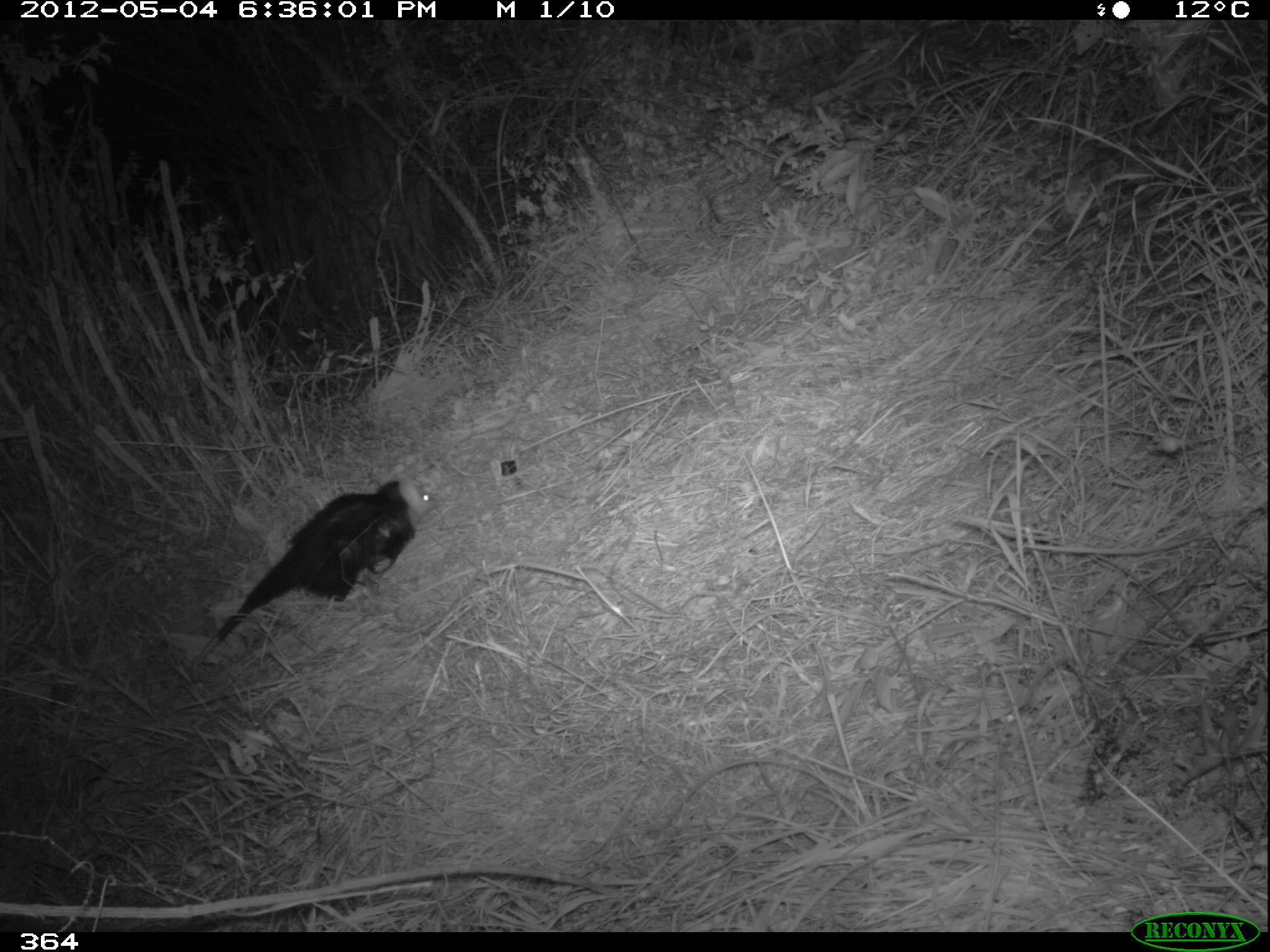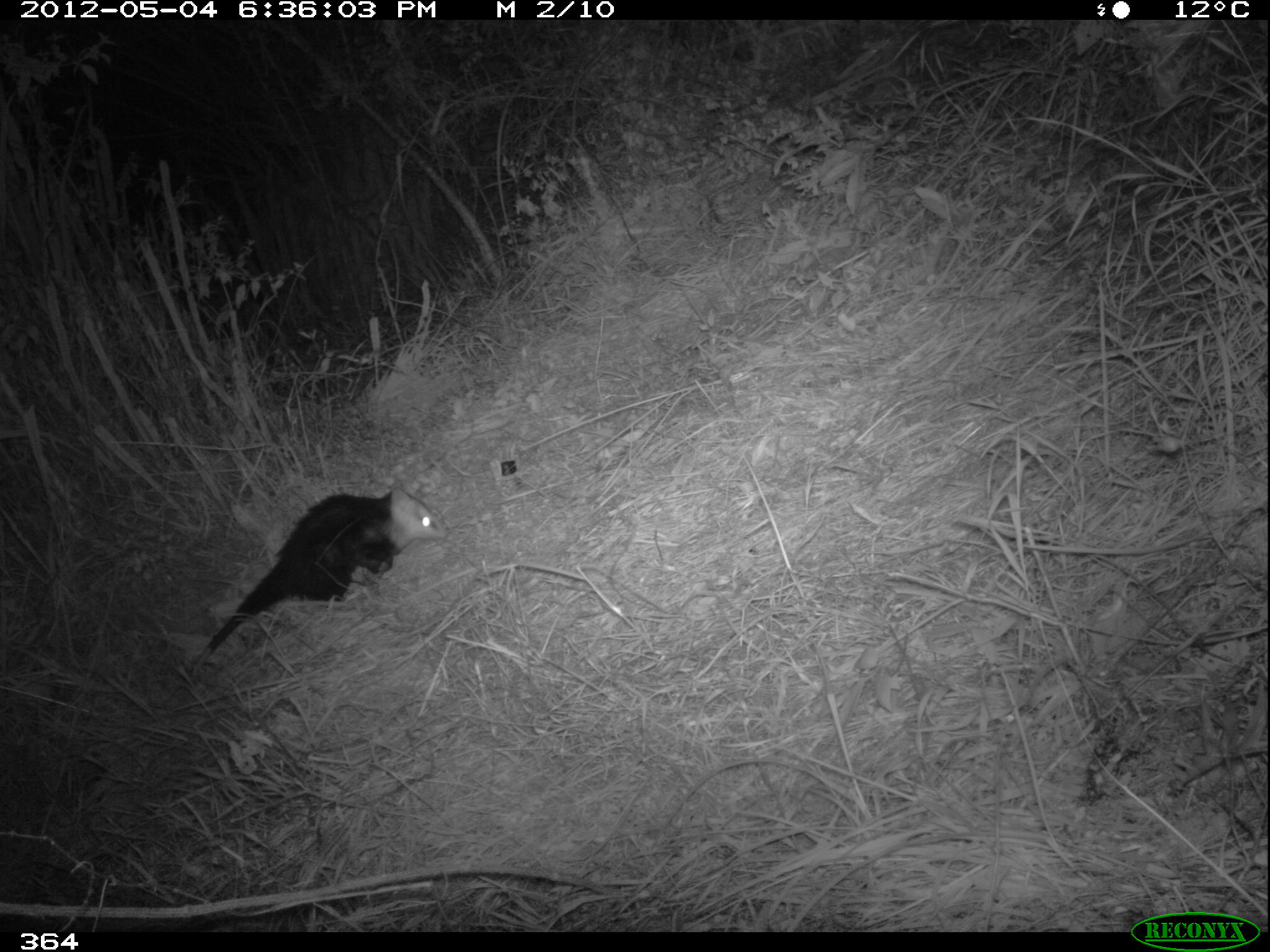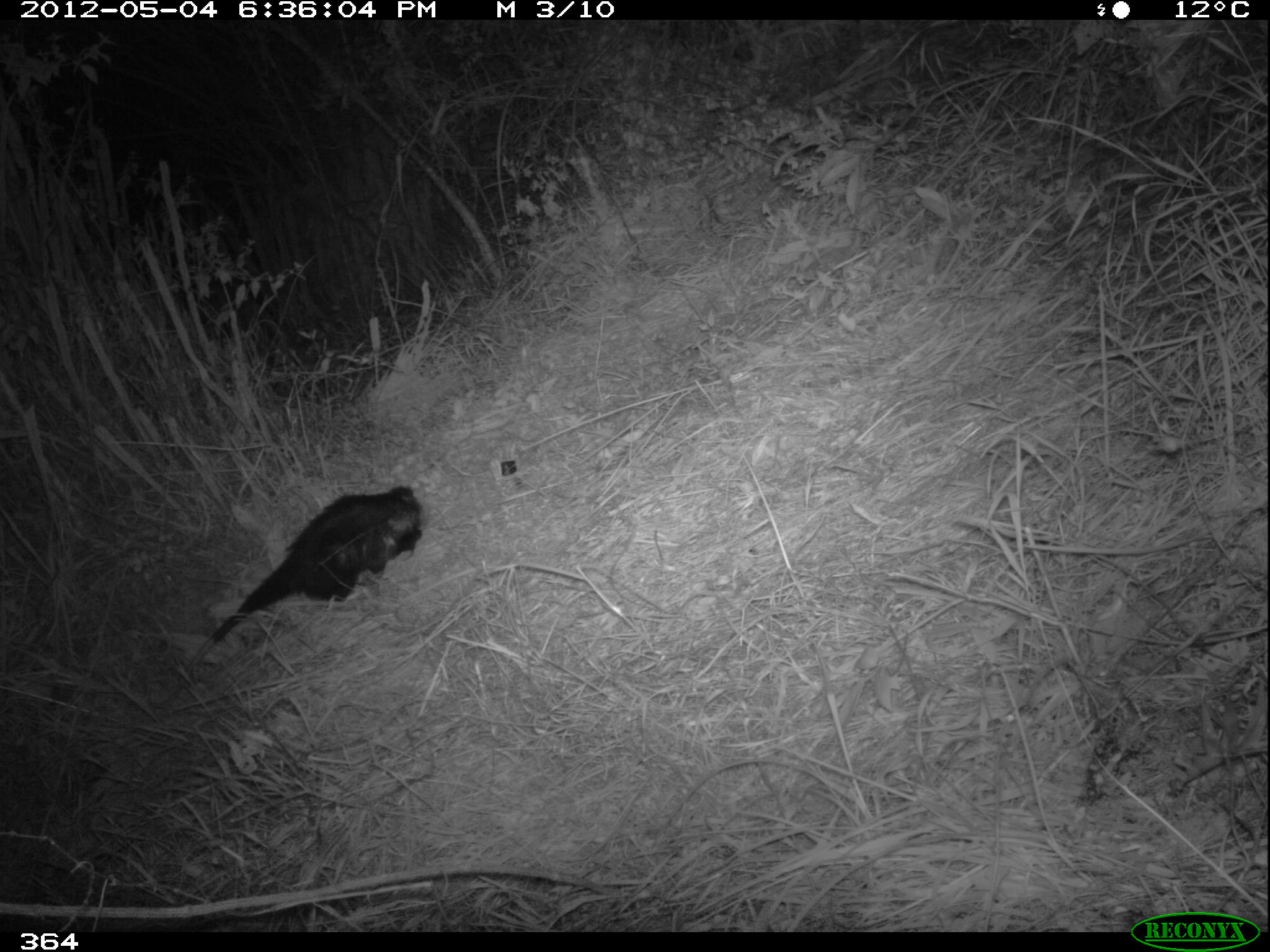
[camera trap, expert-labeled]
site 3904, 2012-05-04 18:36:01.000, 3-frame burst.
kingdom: Animalia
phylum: Chordata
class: Mammalia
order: Didelphimorphia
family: Didelphidae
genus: Didelphis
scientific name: Didelphis pernigra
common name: andean white-eared opossum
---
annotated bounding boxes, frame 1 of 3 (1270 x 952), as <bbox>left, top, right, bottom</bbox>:
didelphis pernigra: <bbox>190, 473, 438, 674</bbox>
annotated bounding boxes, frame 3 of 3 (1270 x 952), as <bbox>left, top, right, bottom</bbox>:
didelphis pernigra: <bbox>149, 480, 429, 705</bbox>